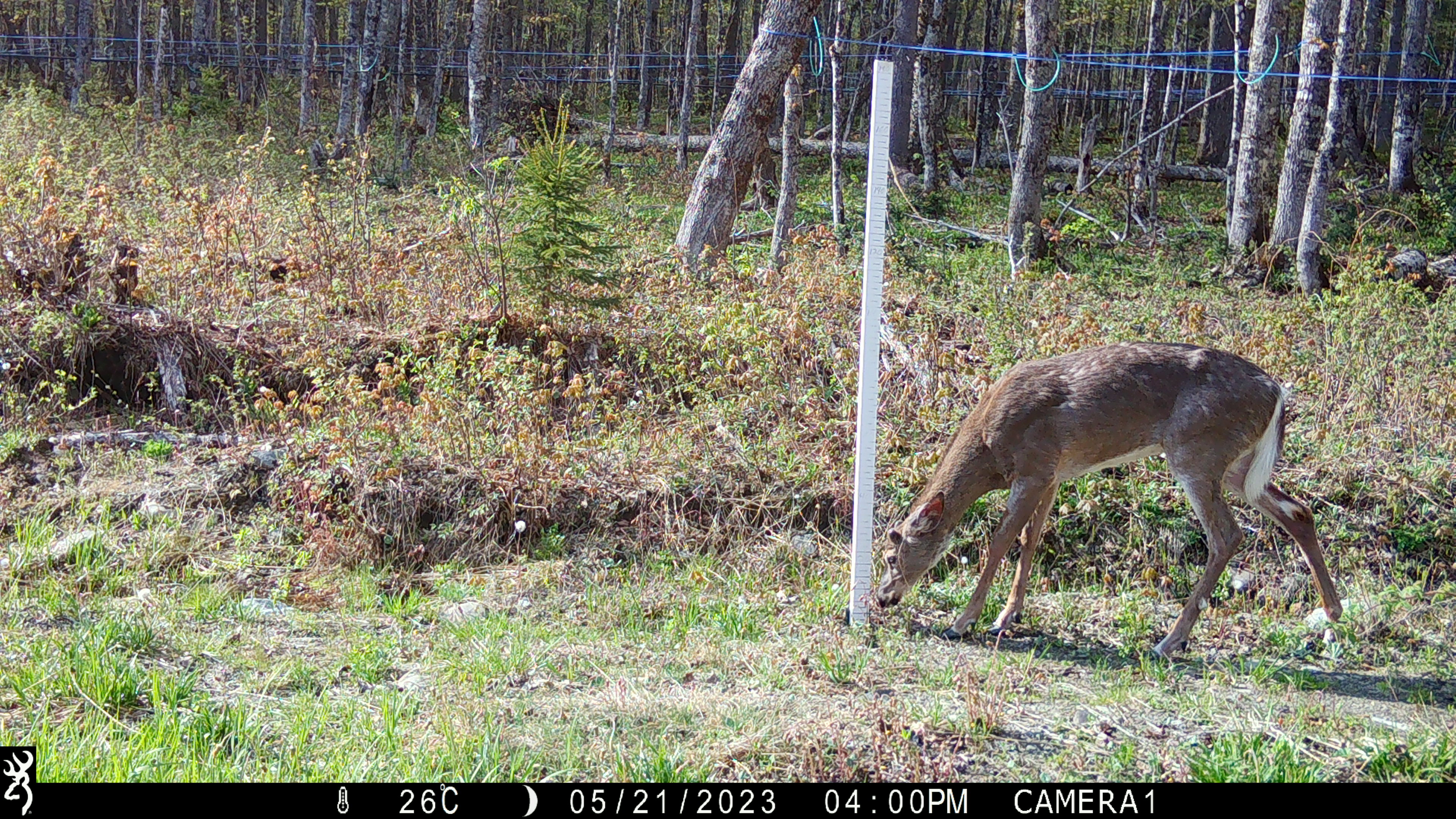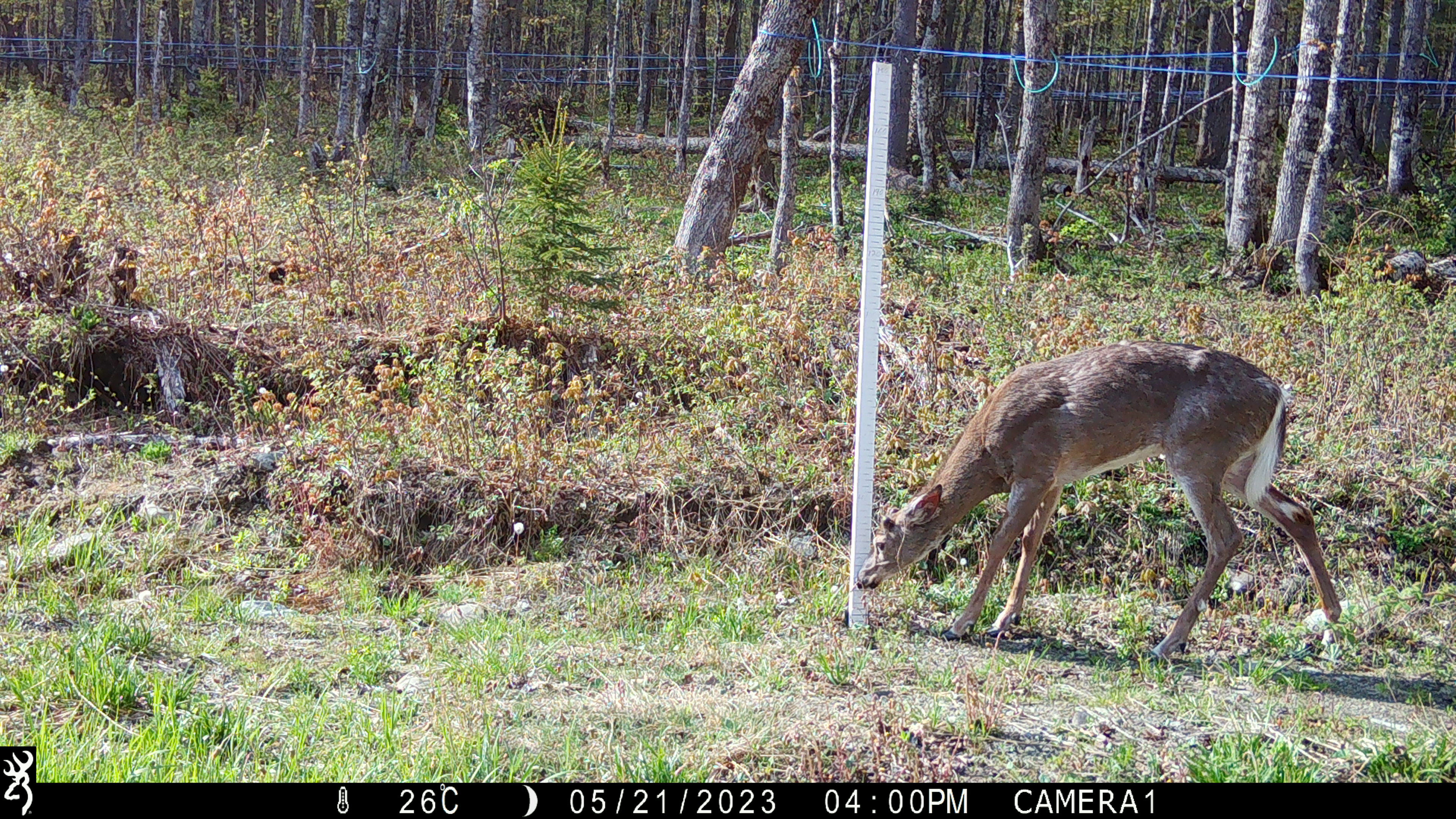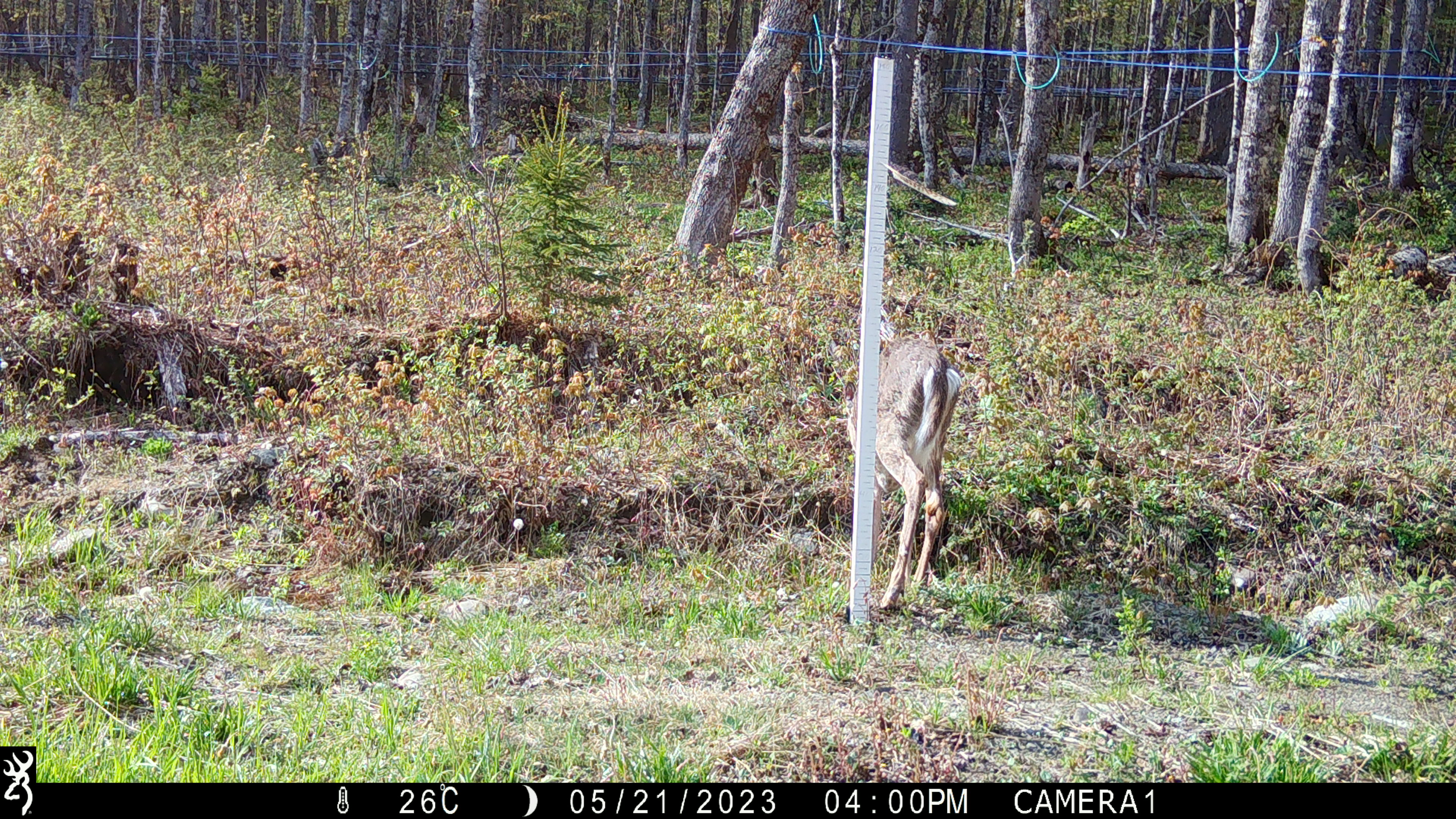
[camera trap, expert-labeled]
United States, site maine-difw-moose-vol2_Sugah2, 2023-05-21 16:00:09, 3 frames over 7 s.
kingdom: Animalia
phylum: Chordata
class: Mammalia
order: Artiodactyla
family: Cervidae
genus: Odocoileus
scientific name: Odocoileus virginianus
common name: white-tailed deer